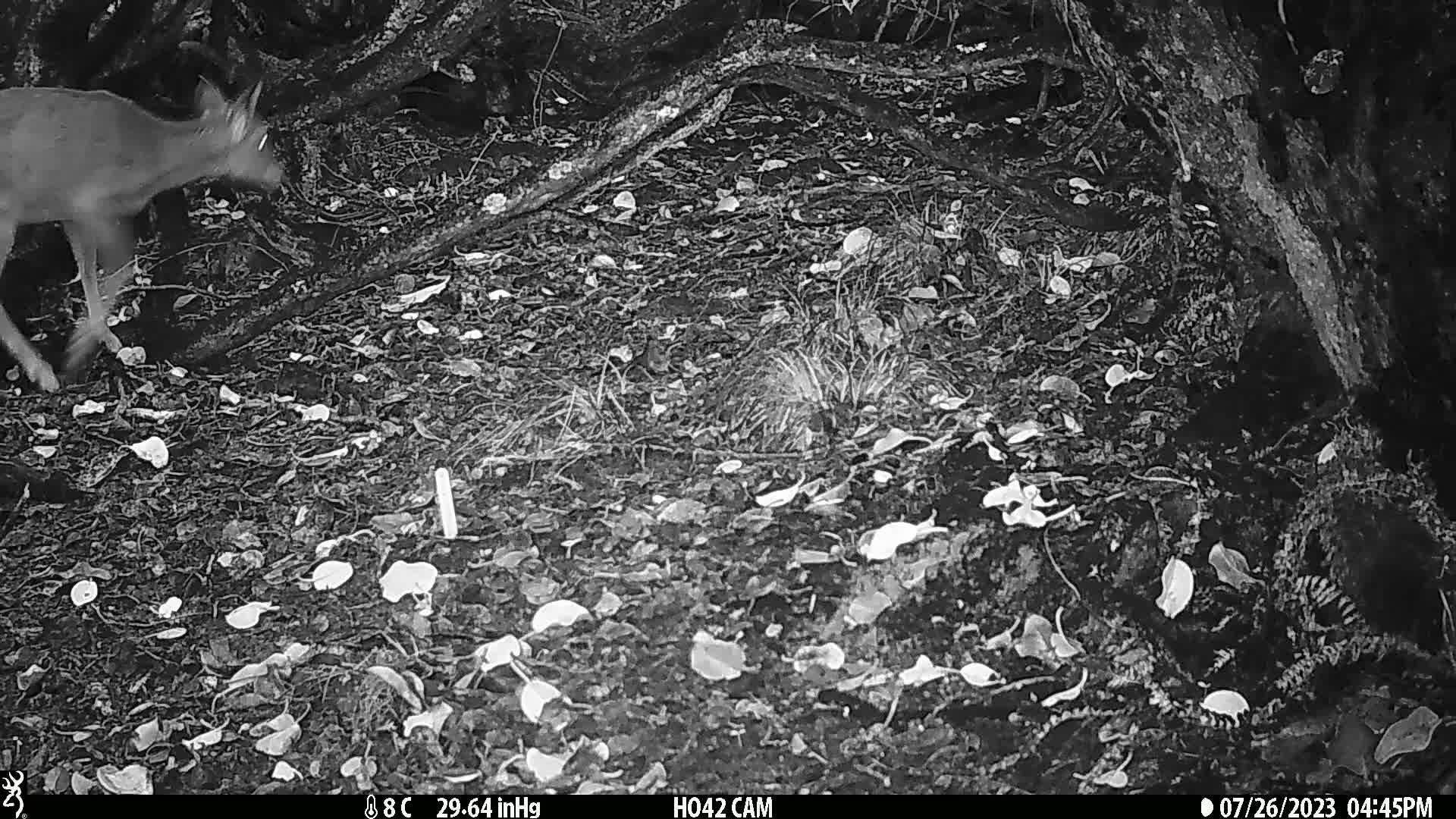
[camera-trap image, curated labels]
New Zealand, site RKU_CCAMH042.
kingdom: Animalia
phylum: Chordata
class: Mammalia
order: Artiodactyla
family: Cervidae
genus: Odocoileus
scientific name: Odocoileus virginianus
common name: white-tailed deer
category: white tailed deer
White tailed deer (white-tailed deer) (Odocoileus virginianus).